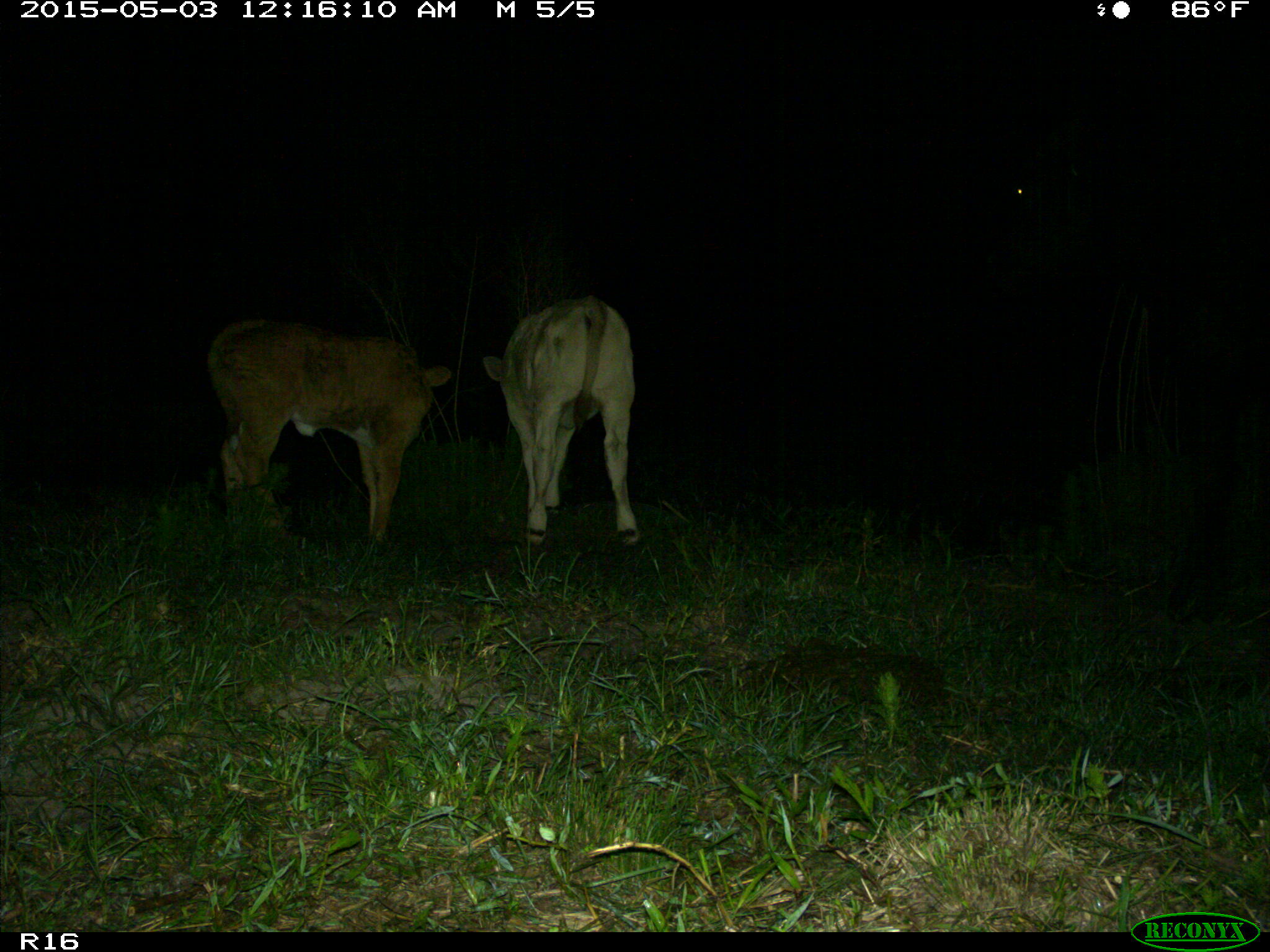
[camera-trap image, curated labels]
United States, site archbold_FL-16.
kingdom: Animalia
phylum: Chordata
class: Mammalia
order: Artiodactyla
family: Bovidae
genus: Bos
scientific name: Bos taurus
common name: domestic cow